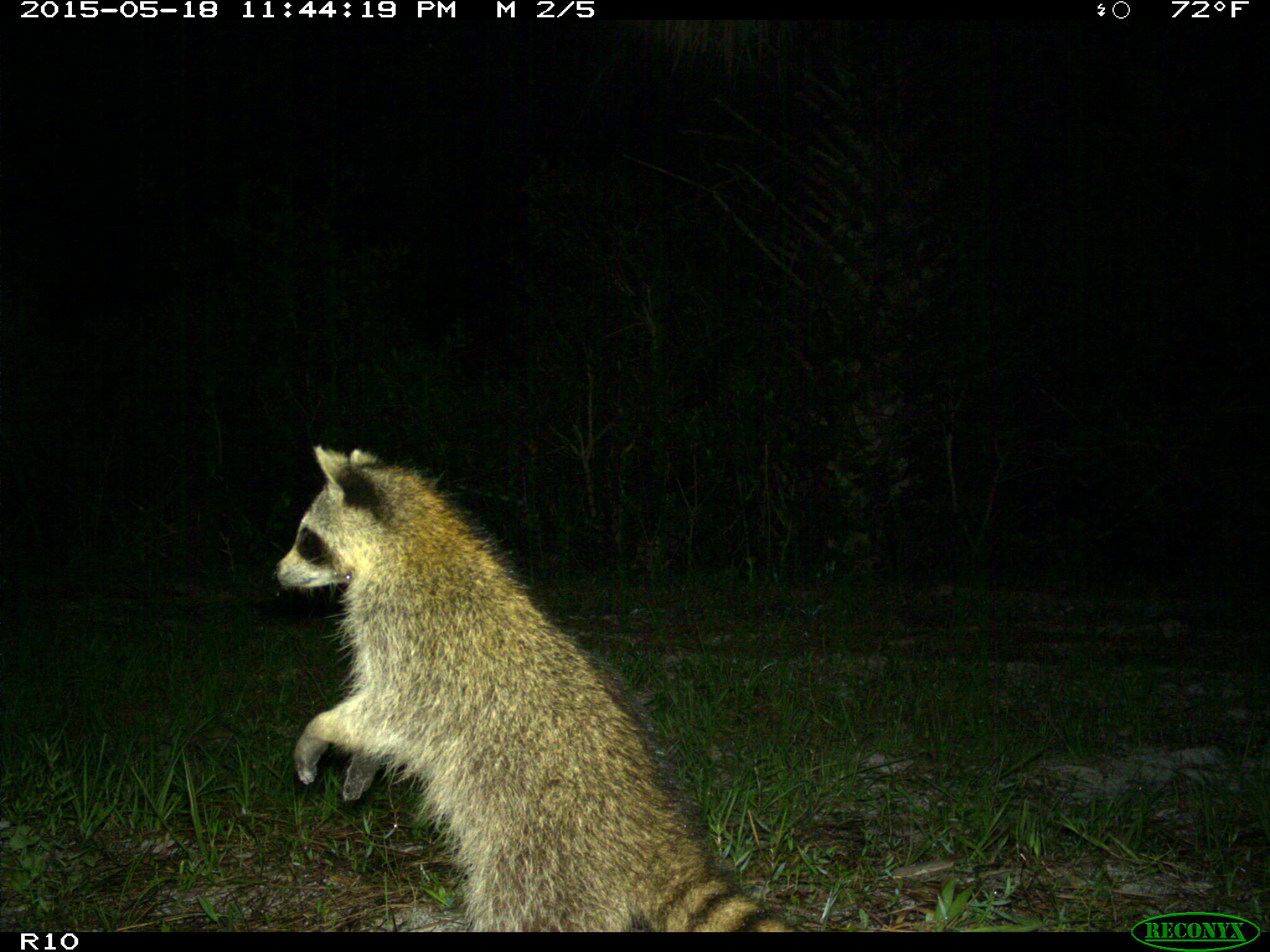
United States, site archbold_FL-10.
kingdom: Animalia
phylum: Chordata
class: Mammalia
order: Carnivora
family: Procyonidae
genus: Procyon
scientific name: Procyon lotor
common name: common raccoon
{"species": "Procyon lotor (common raccoon)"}